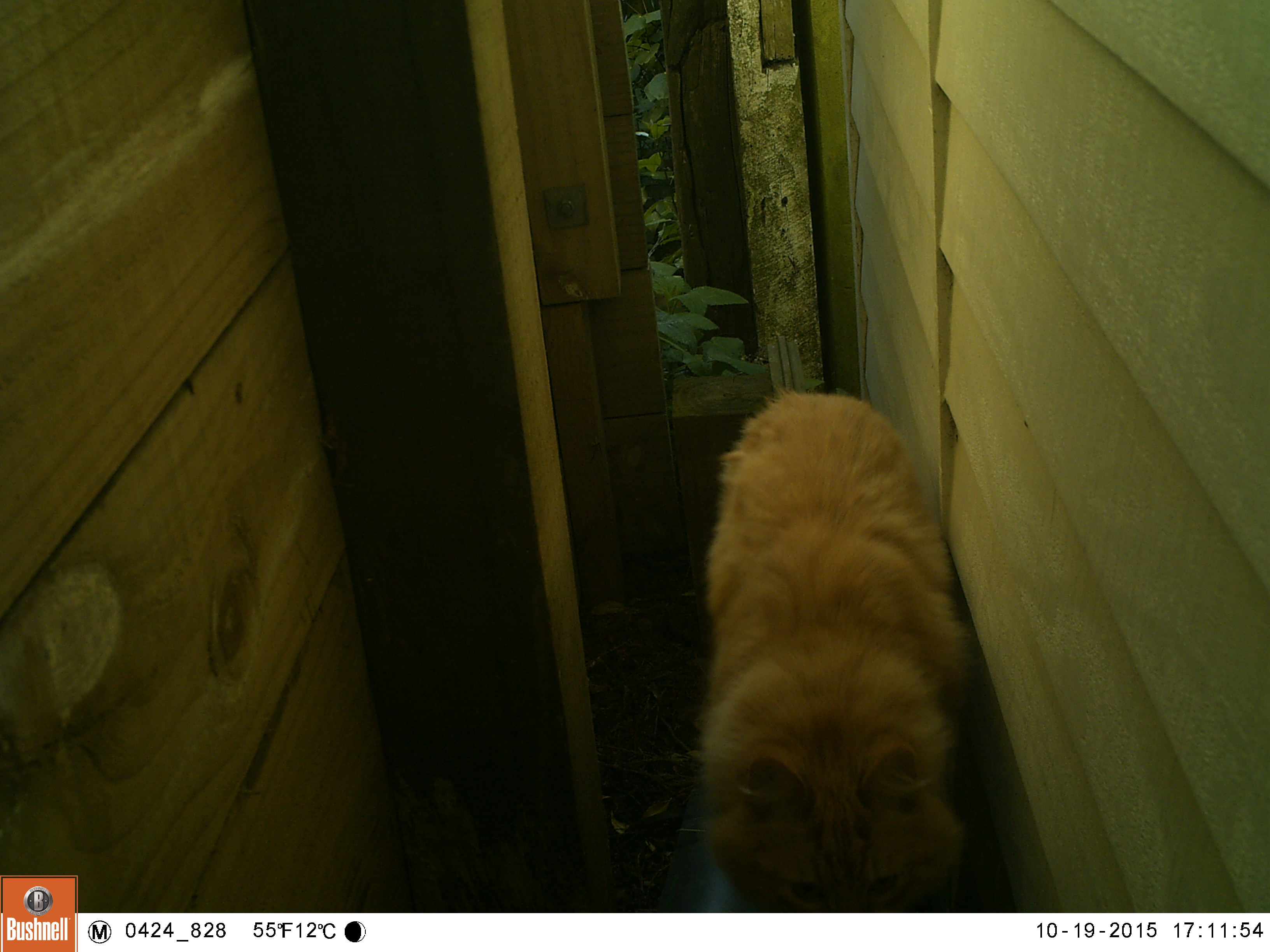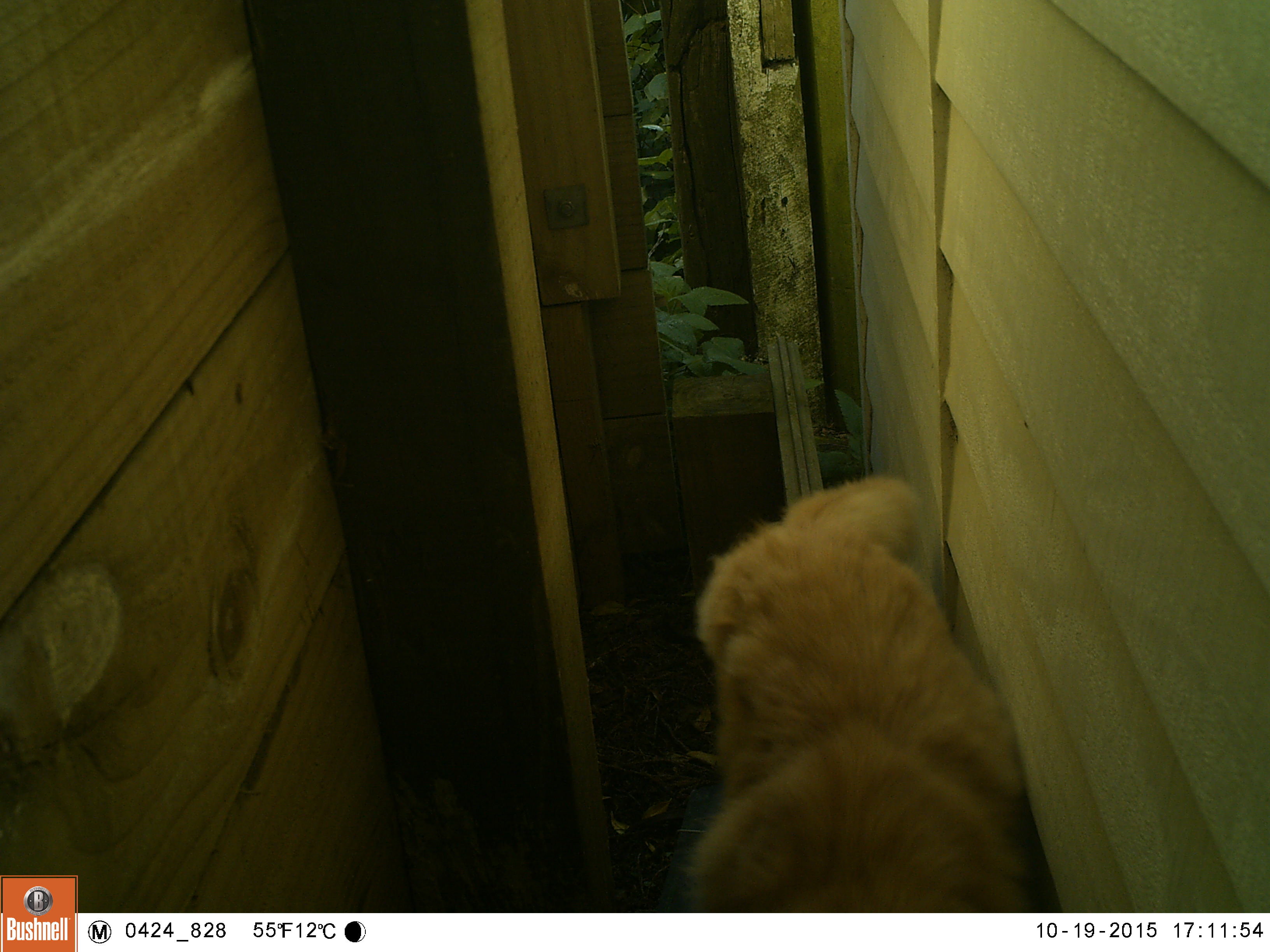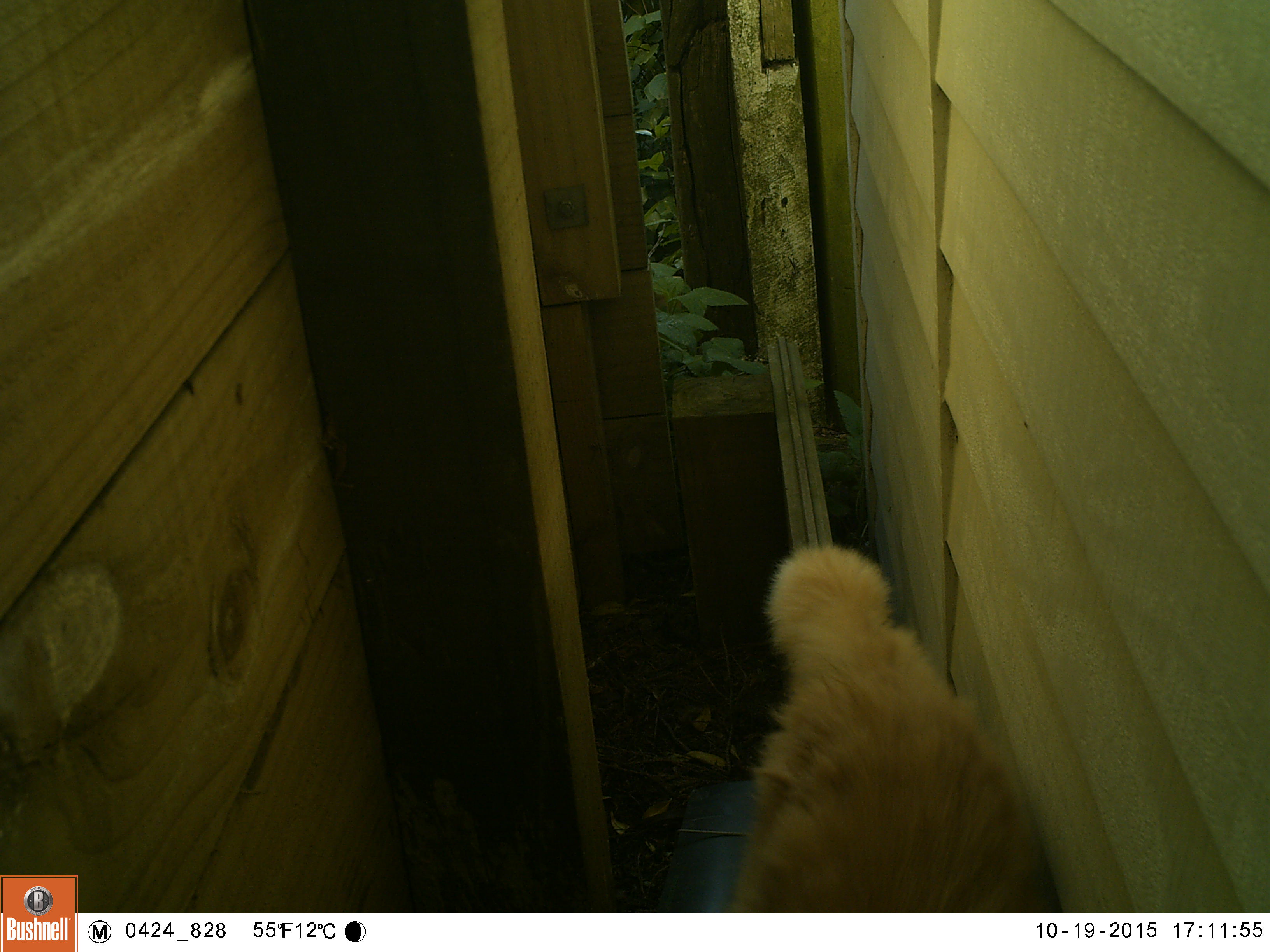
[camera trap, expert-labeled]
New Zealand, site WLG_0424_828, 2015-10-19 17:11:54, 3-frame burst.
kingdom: Animalia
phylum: Chordata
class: Mammalia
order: Carnivora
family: Felidae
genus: Felis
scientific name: Felis catus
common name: domestic cat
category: cat